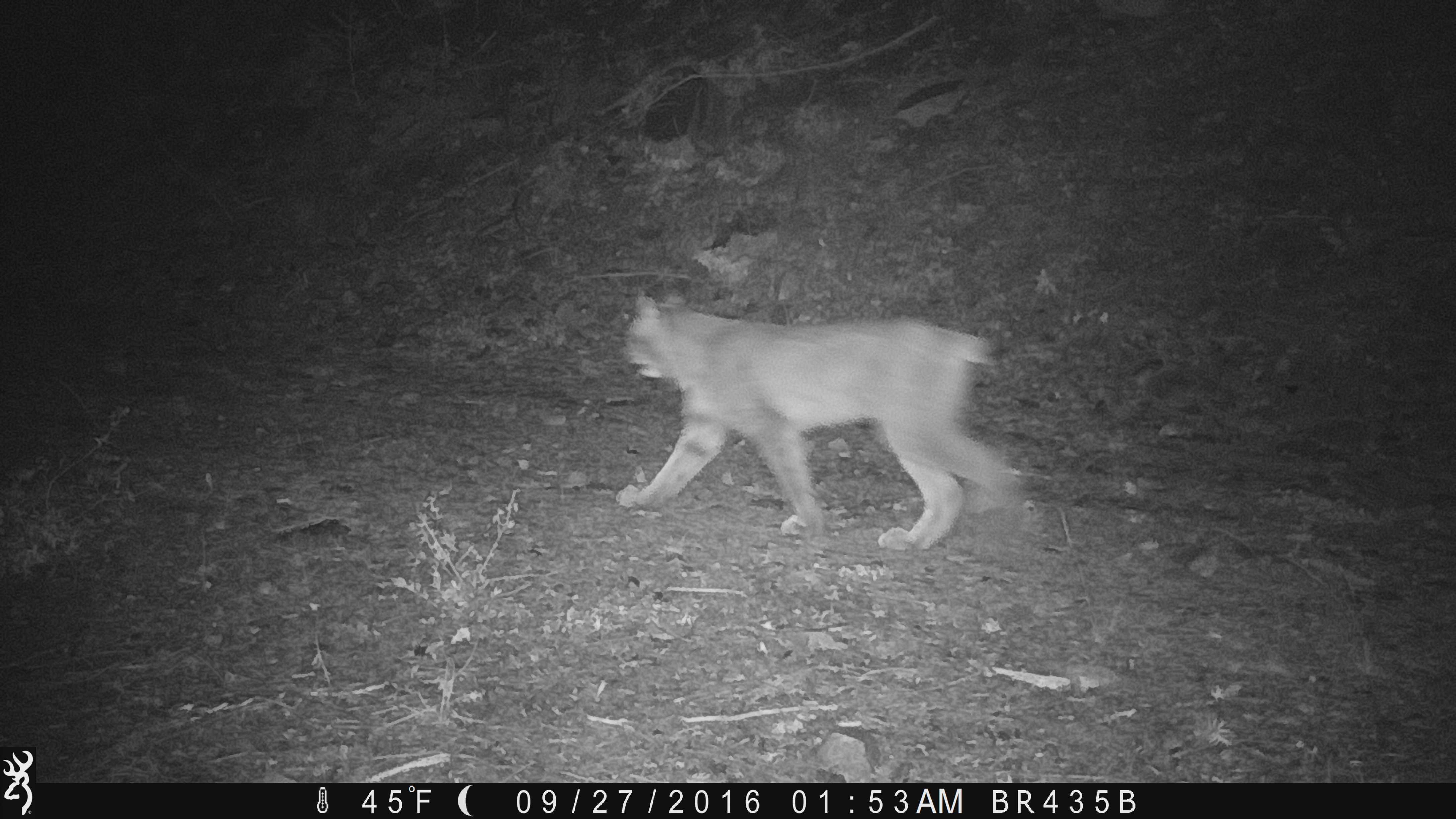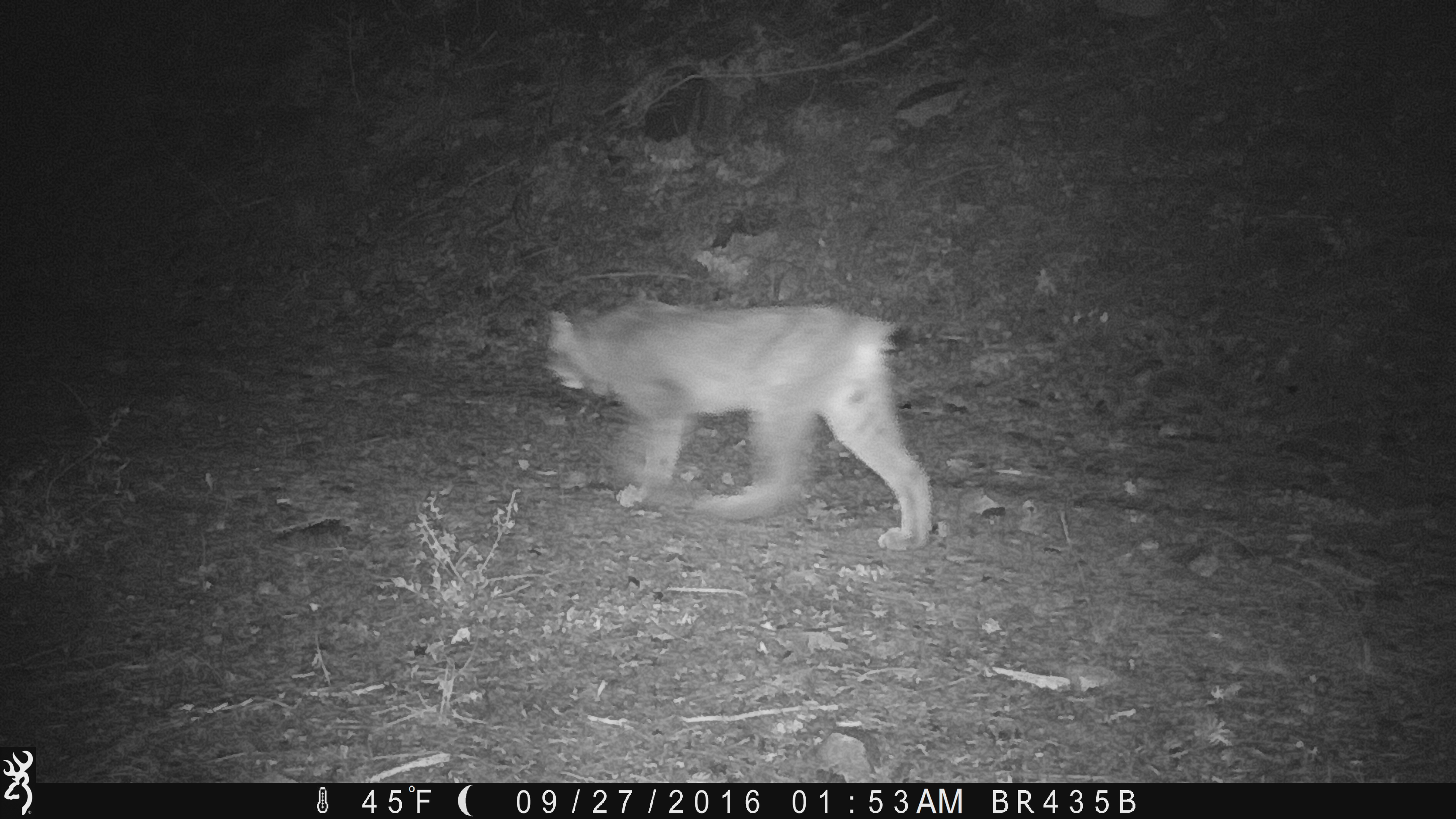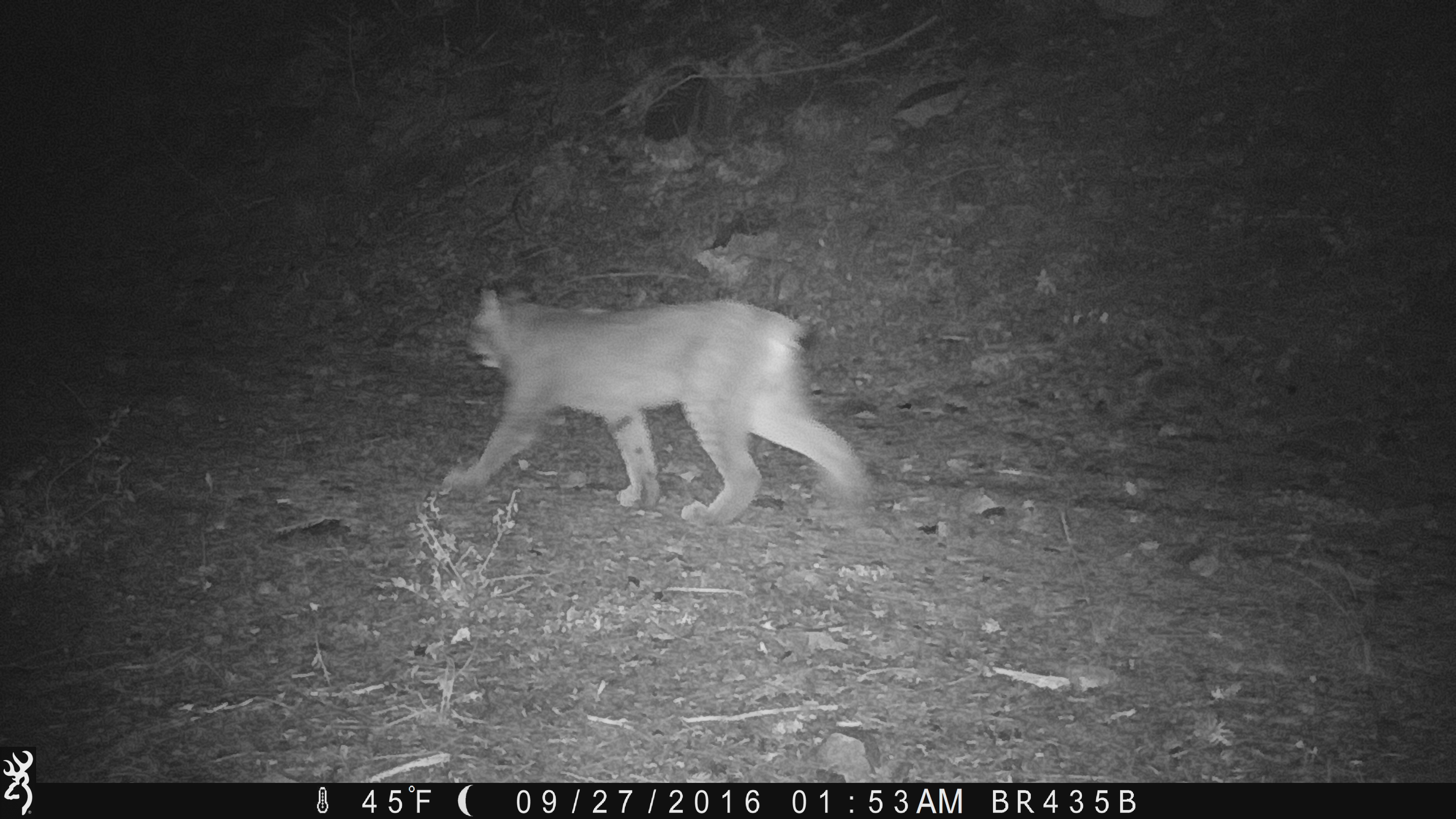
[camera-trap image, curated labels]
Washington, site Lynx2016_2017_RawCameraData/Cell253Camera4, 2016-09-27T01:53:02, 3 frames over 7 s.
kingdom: Animalia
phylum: Chordata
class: Mammalia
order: Carnivora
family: Felidae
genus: Lynx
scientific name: Lynx canadensis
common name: canada lynx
Lynx canadensis (canada lynx). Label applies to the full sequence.